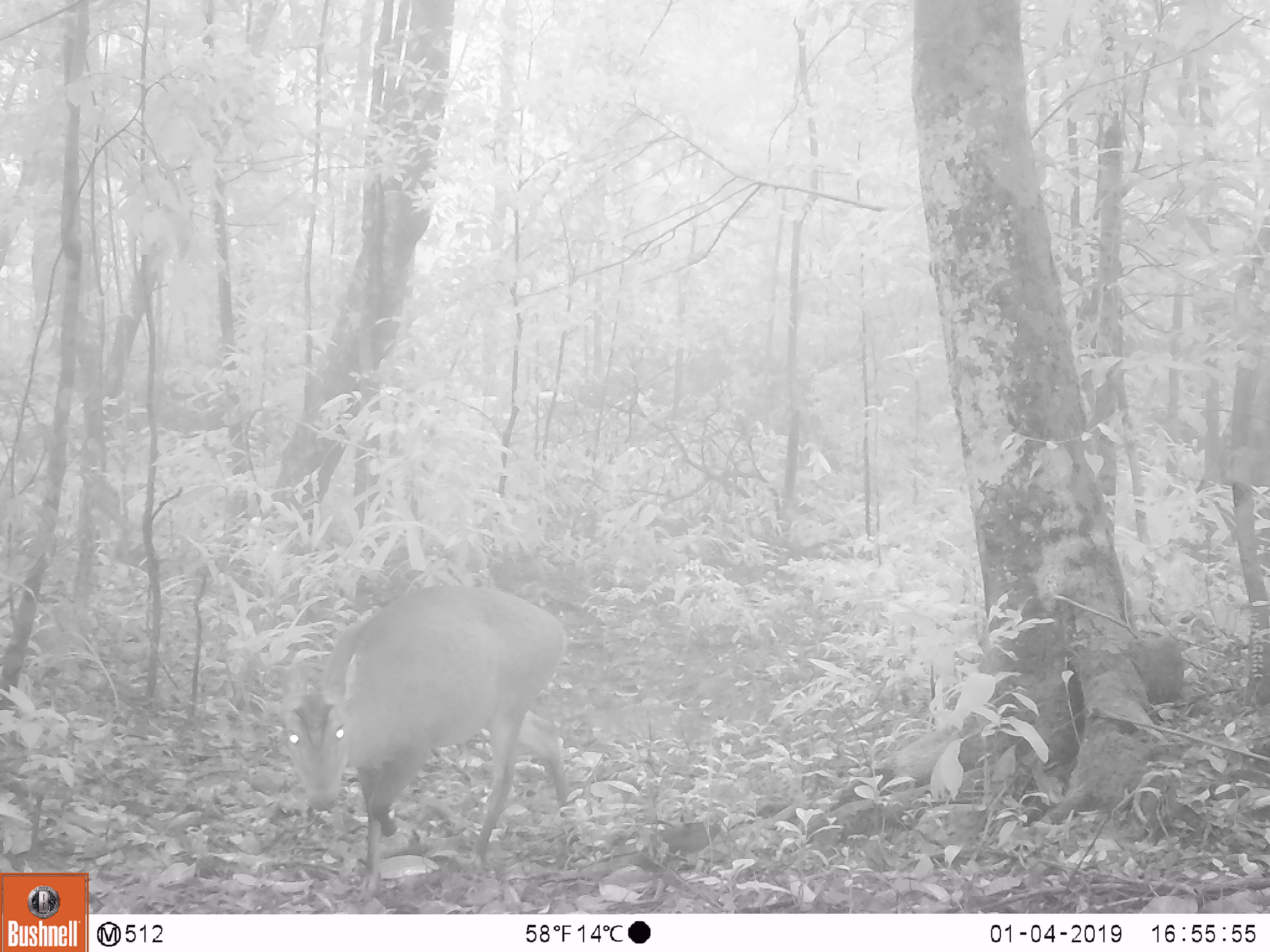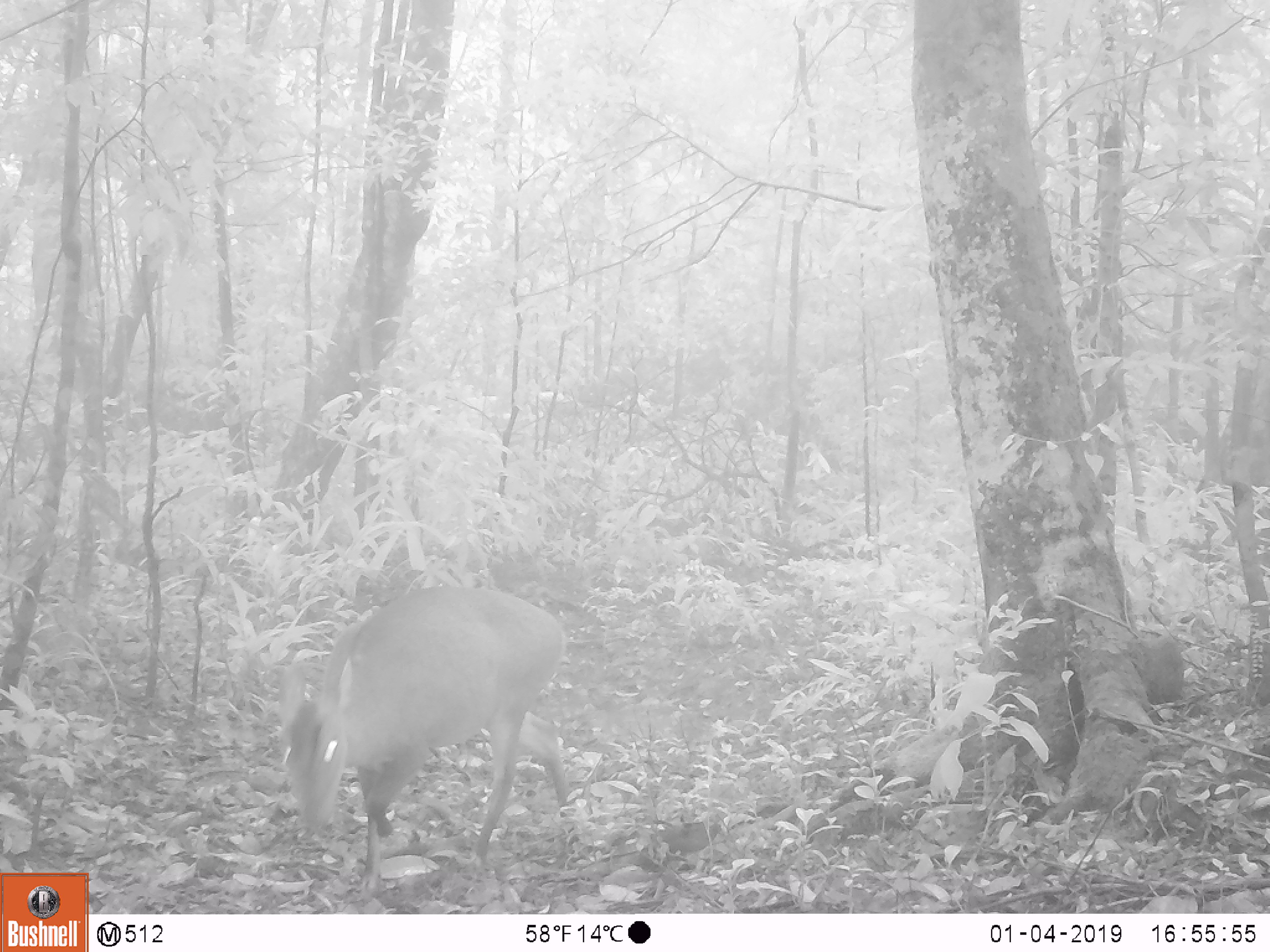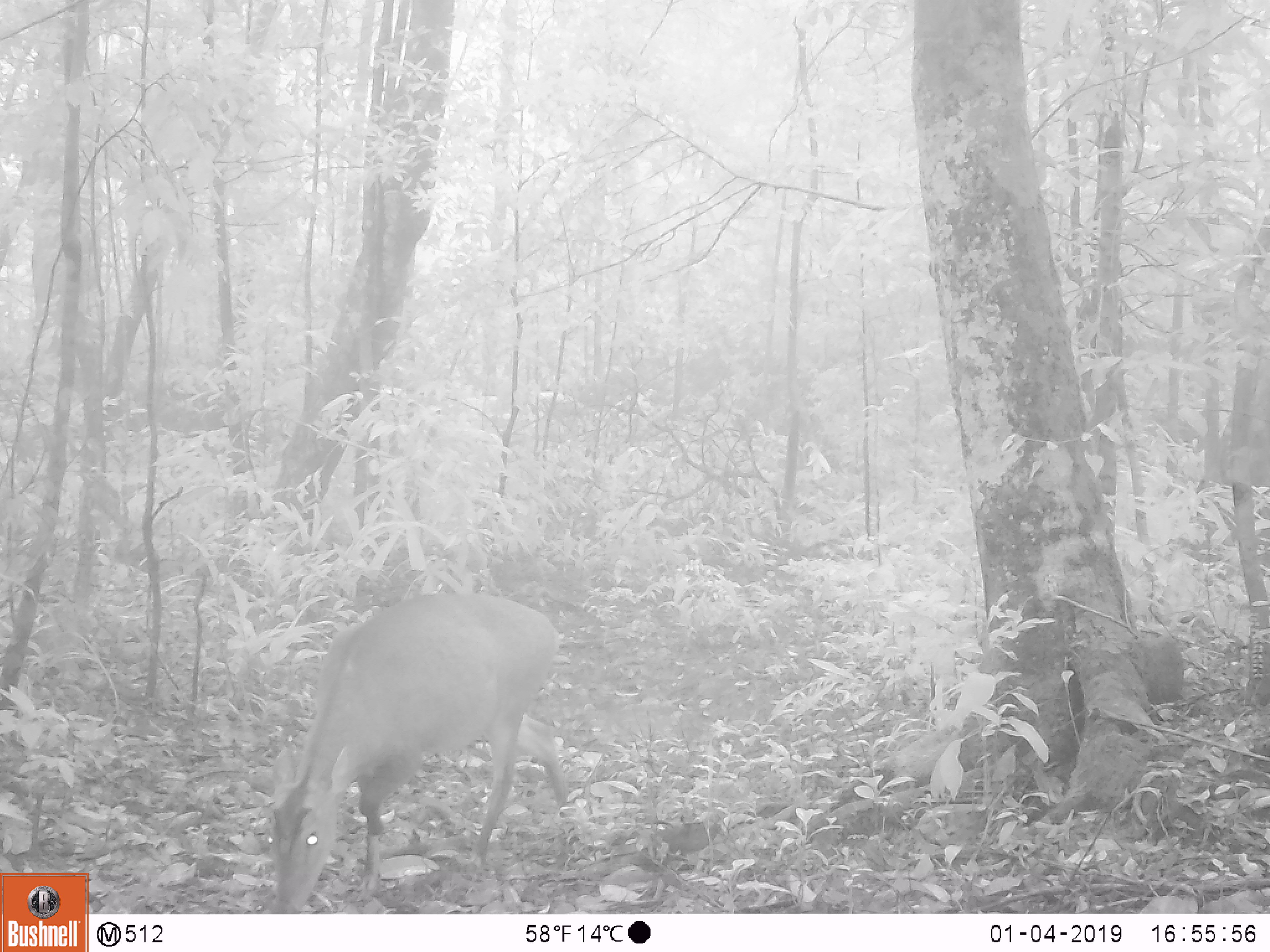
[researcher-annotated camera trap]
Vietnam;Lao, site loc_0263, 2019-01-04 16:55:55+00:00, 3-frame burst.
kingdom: Animalia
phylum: Chordata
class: Mammalia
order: Artiodactyla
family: Cervidae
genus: Muntiacus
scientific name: Muntiacus vuquangensis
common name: large-antlered muntjac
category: large antlered muntjac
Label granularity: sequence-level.